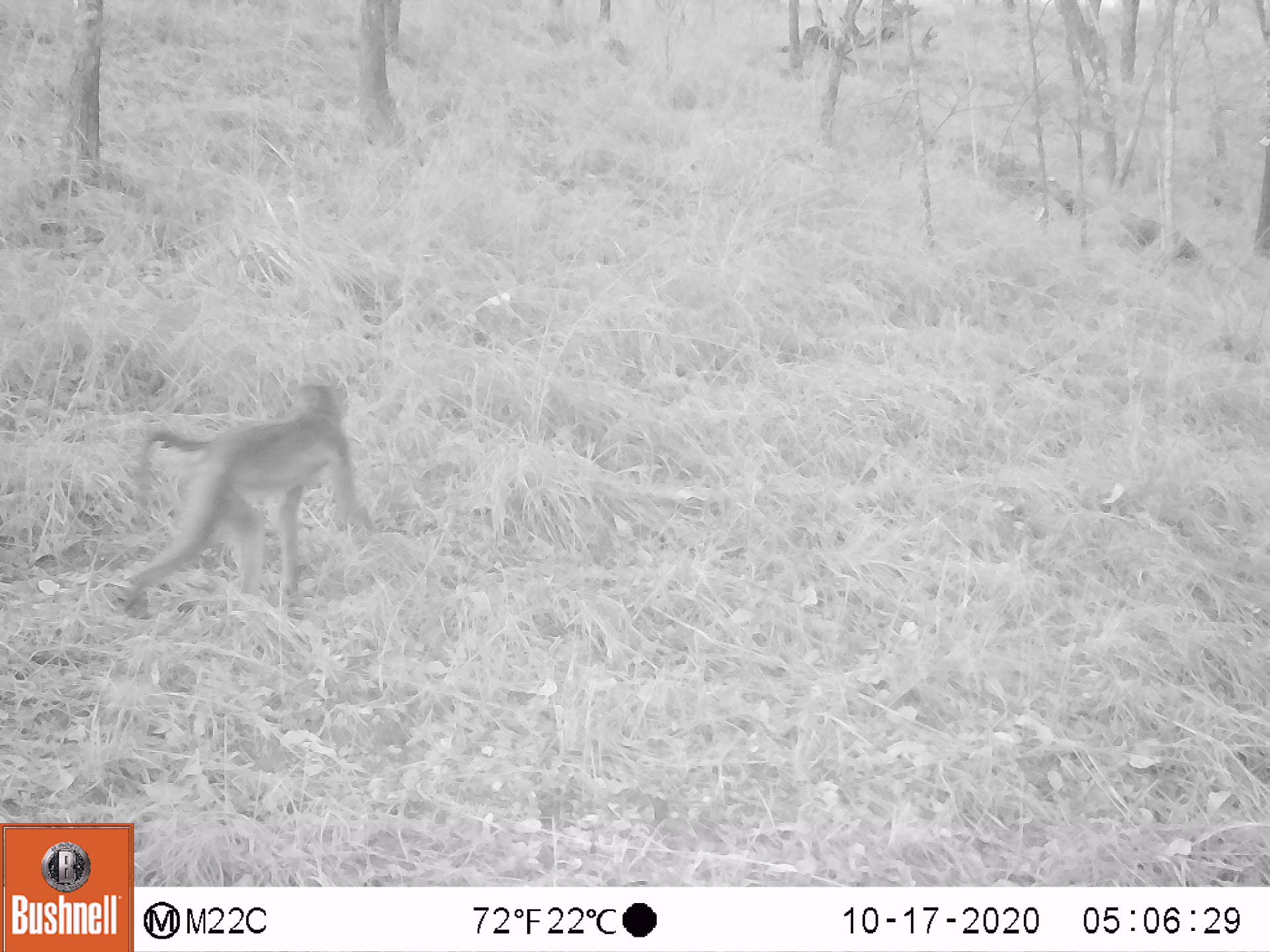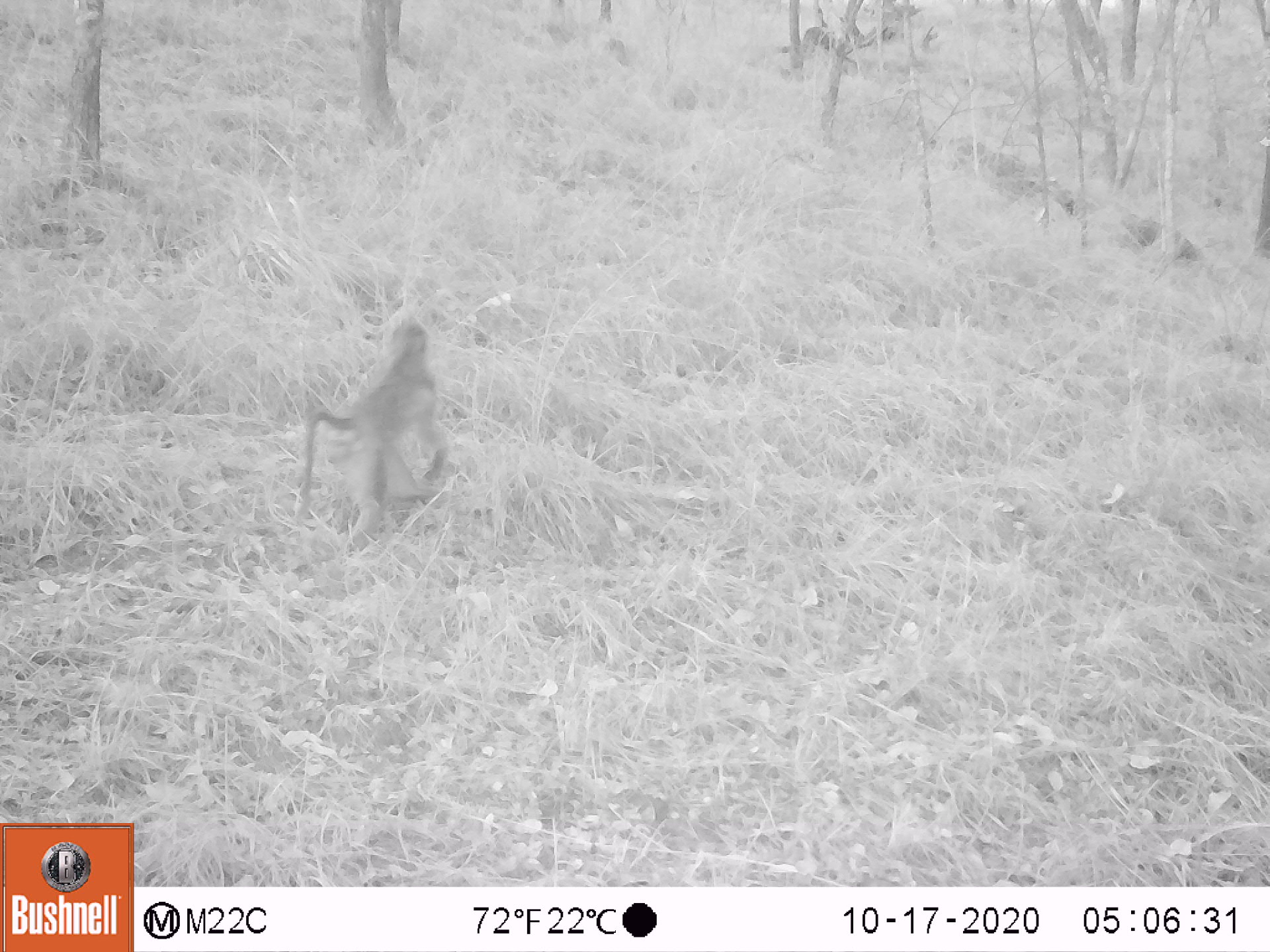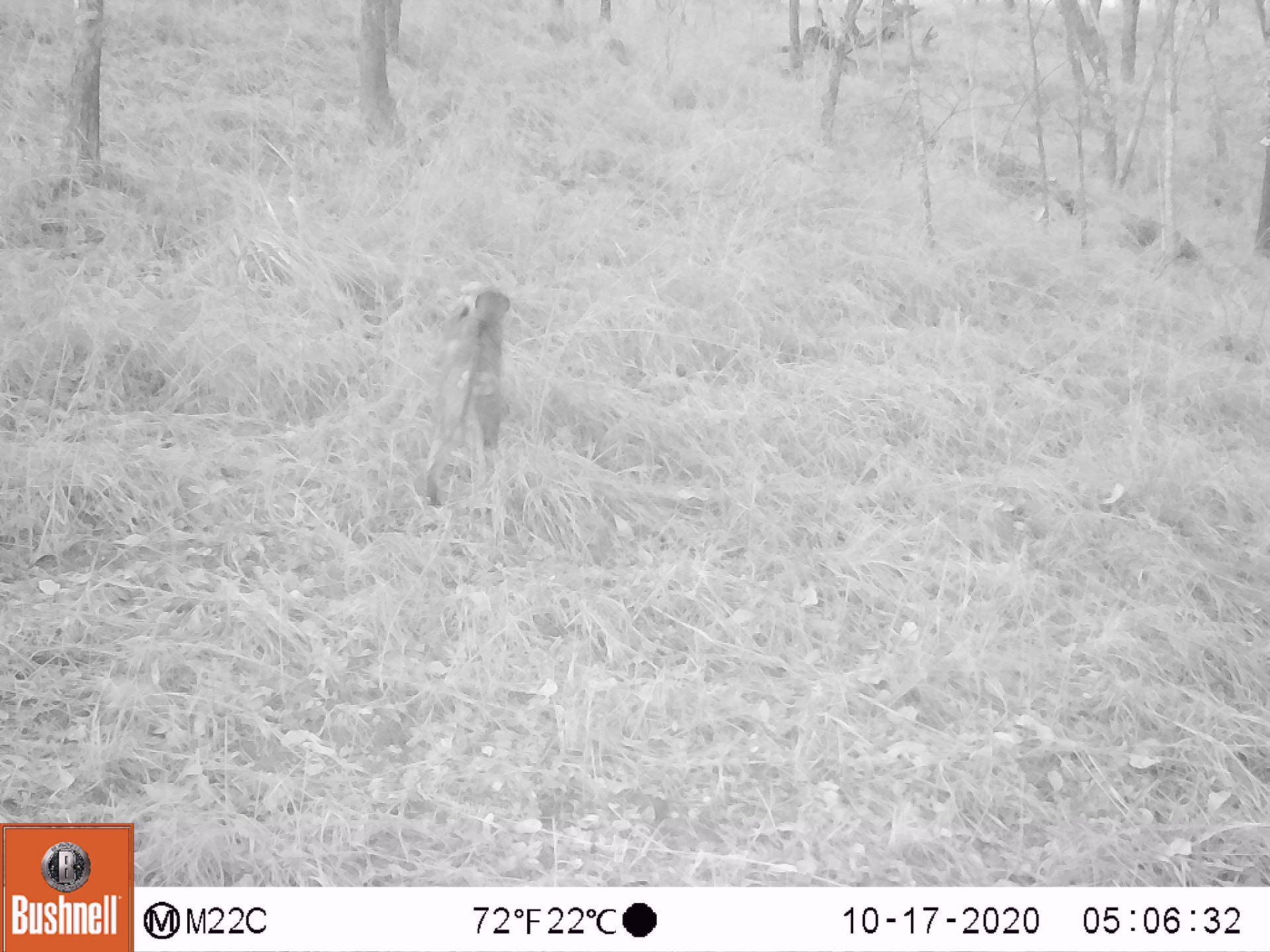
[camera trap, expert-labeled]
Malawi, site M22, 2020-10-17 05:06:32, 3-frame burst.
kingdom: Animalia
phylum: Chordata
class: Mammalia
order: Primates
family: Cercopithecidae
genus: Papio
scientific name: Papio cynocephalus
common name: yellow baboon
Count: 1.